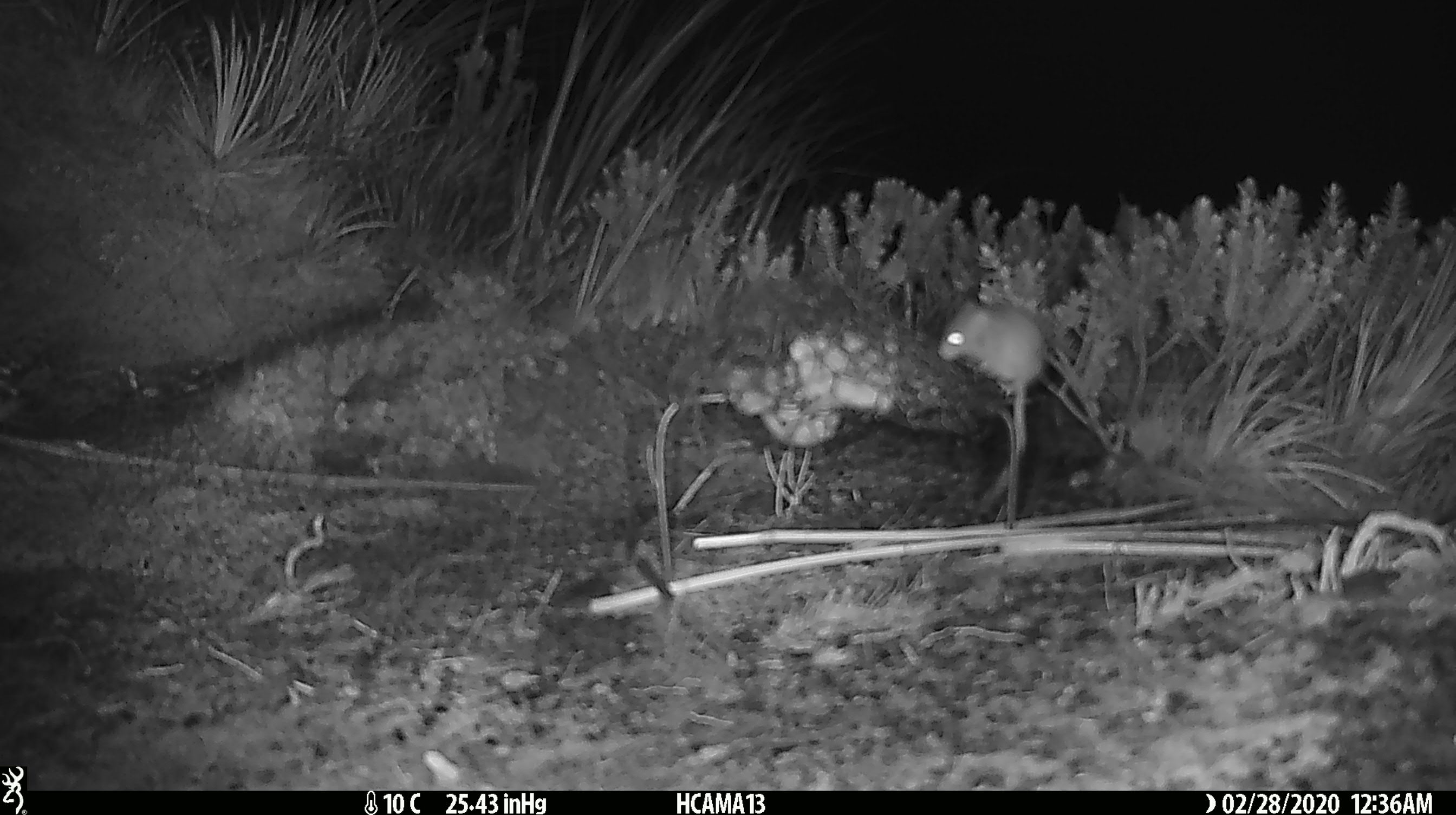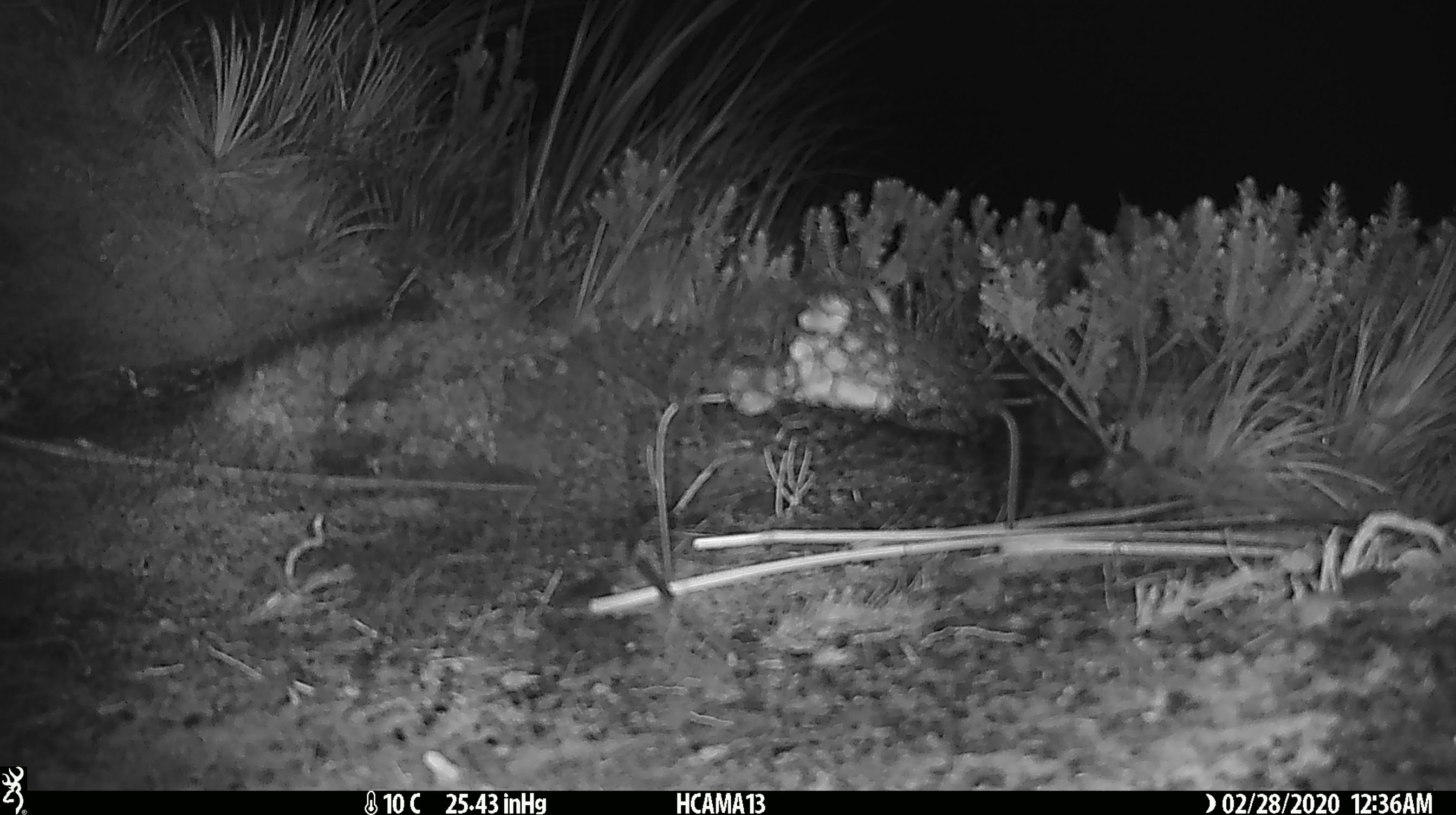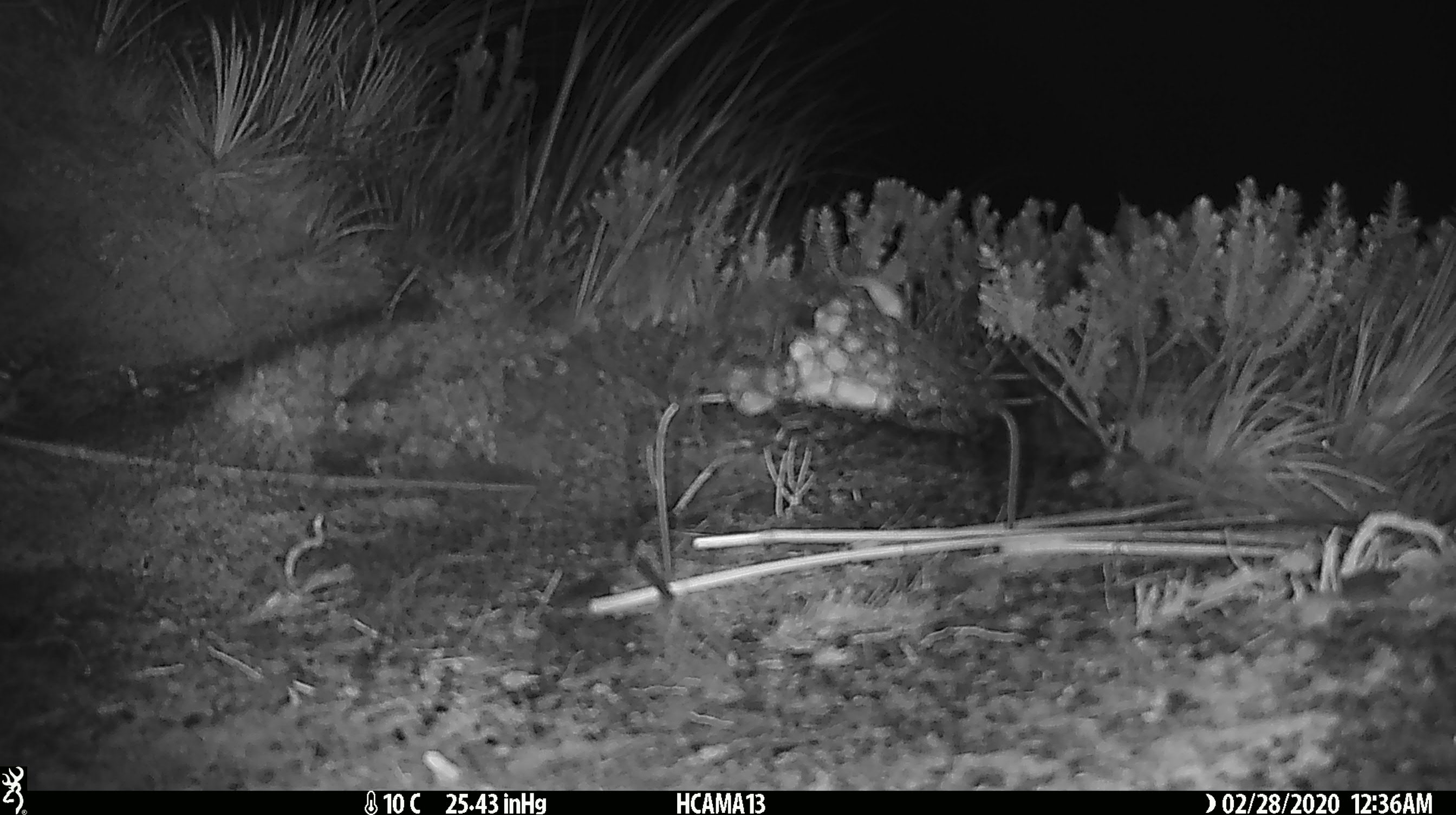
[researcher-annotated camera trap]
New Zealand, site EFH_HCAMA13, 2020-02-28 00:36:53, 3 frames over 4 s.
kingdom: Animalia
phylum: Chordata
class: Mammalia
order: Rodentia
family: Muridae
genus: Mus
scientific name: Mus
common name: mouse